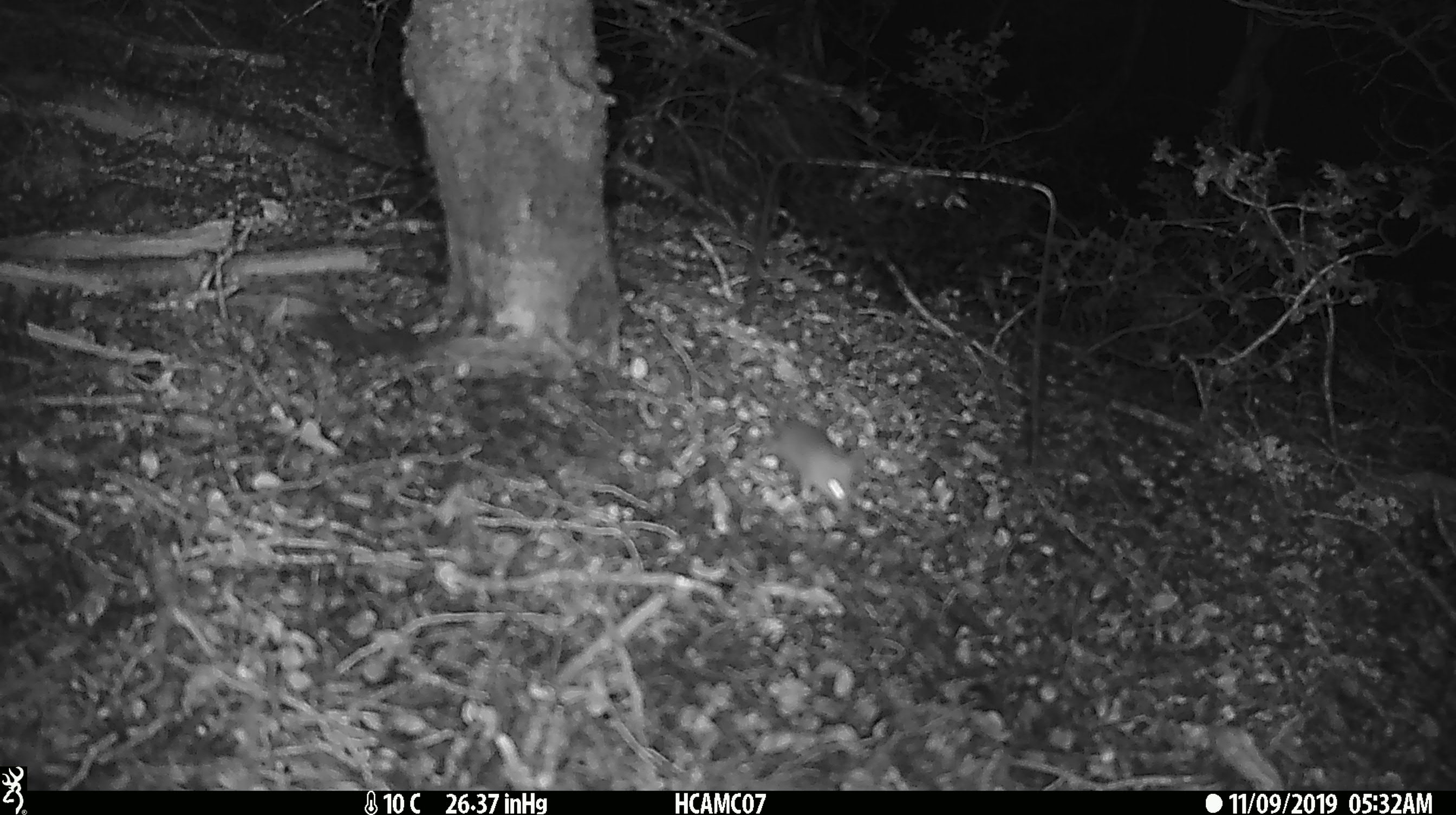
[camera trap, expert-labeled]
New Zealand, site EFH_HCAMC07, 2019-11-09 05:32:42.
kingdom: Animalia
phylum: Chordata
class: Mammalia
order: Rodentia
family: Muridae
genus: Mus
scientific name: Mus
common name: mouse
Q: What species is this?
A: Mouse (Mus).